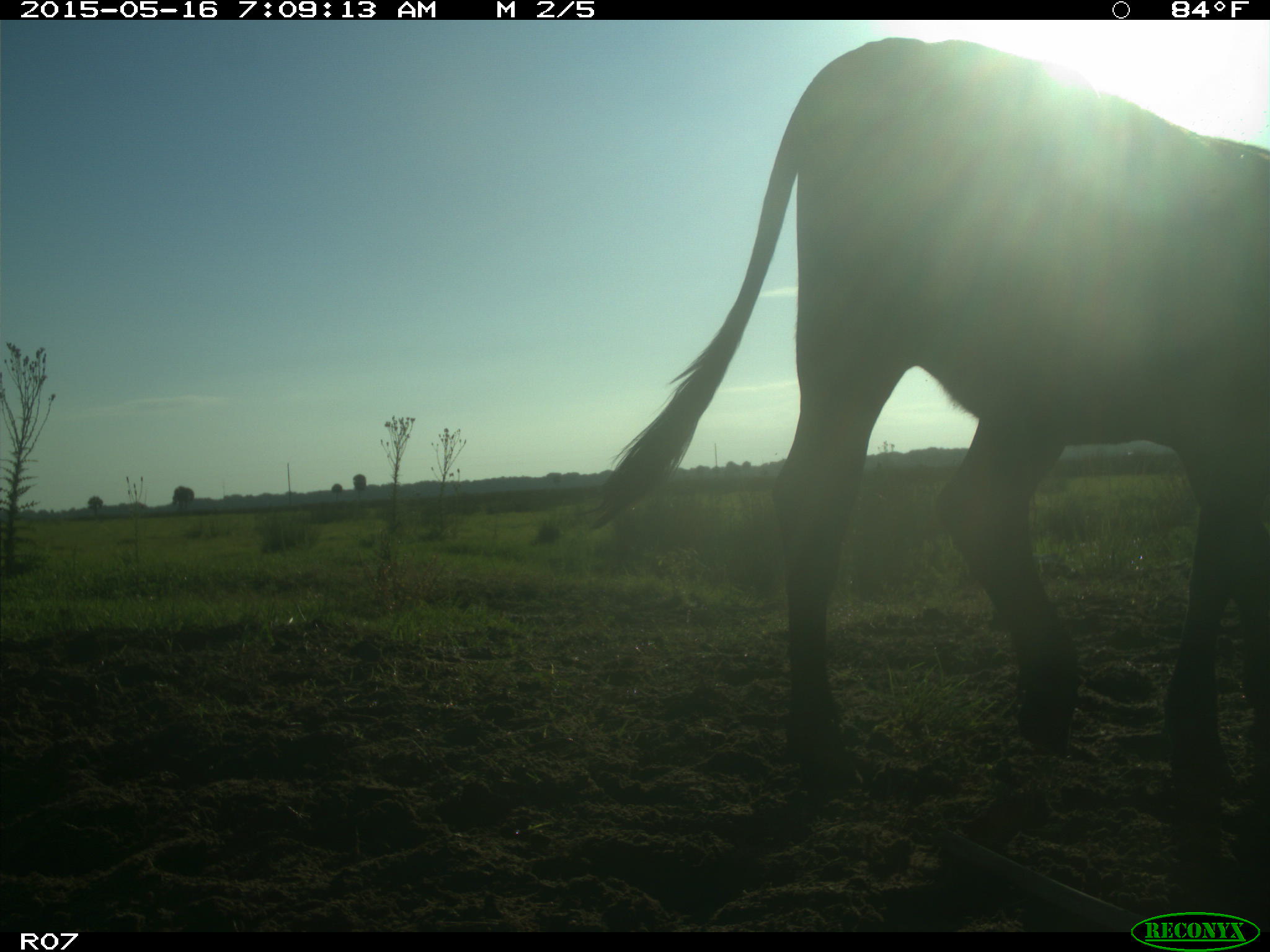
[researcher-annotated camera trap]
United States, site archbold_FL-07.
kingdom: Animalia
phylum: Chordata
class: Mammalia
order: Artiodactyla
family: Bovidae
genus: Bos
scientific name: Bos taurus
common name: domestic cow